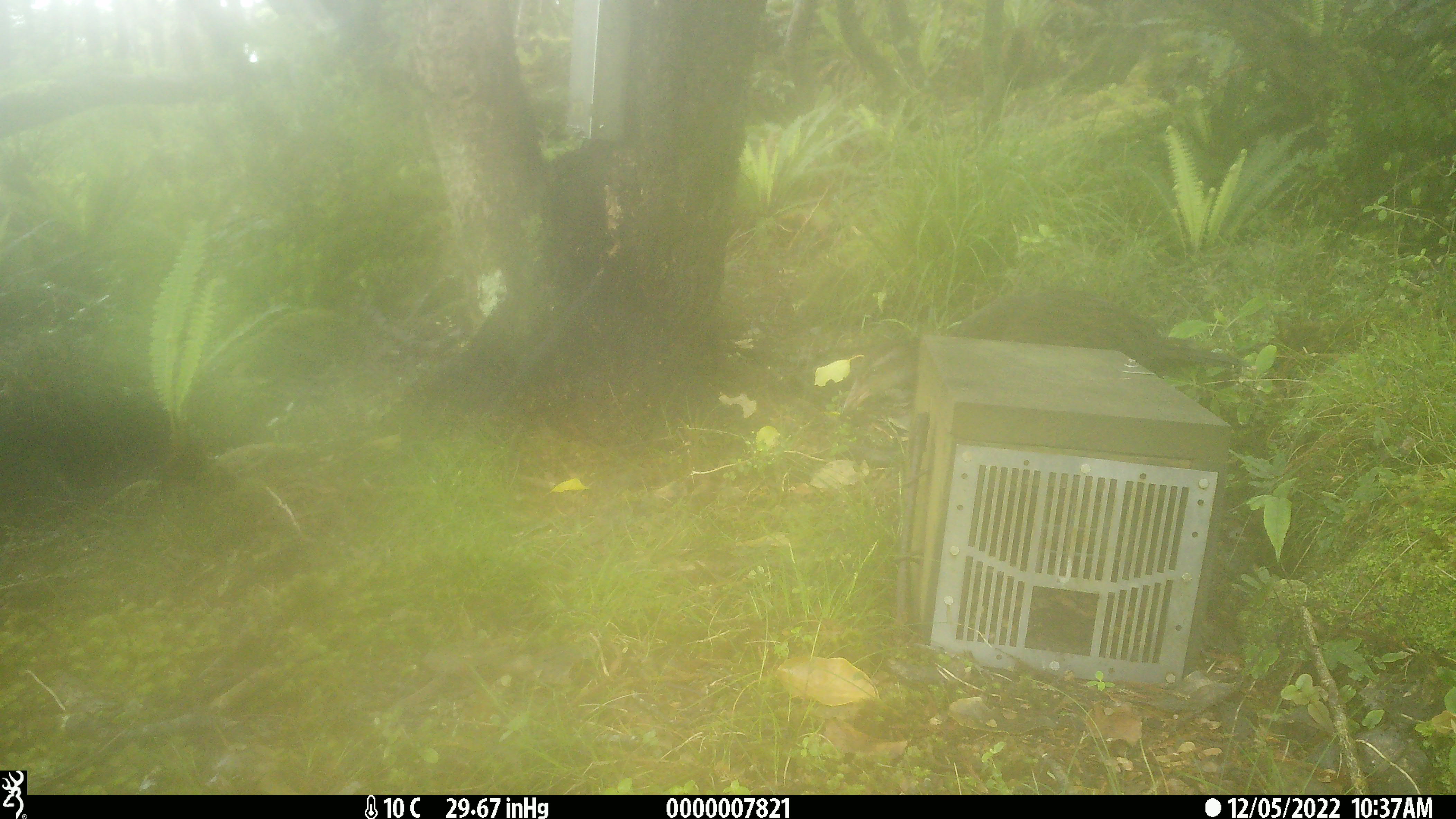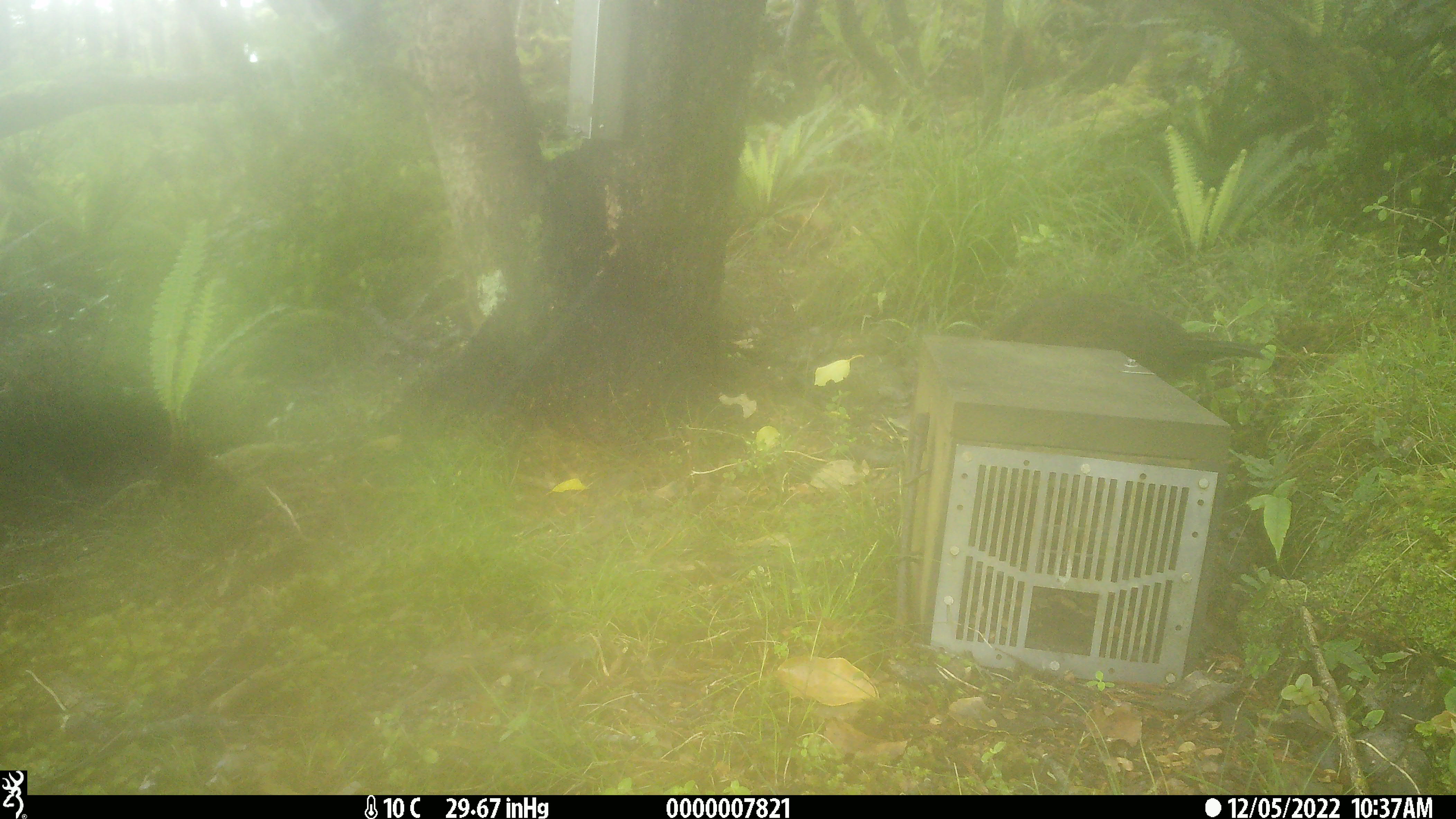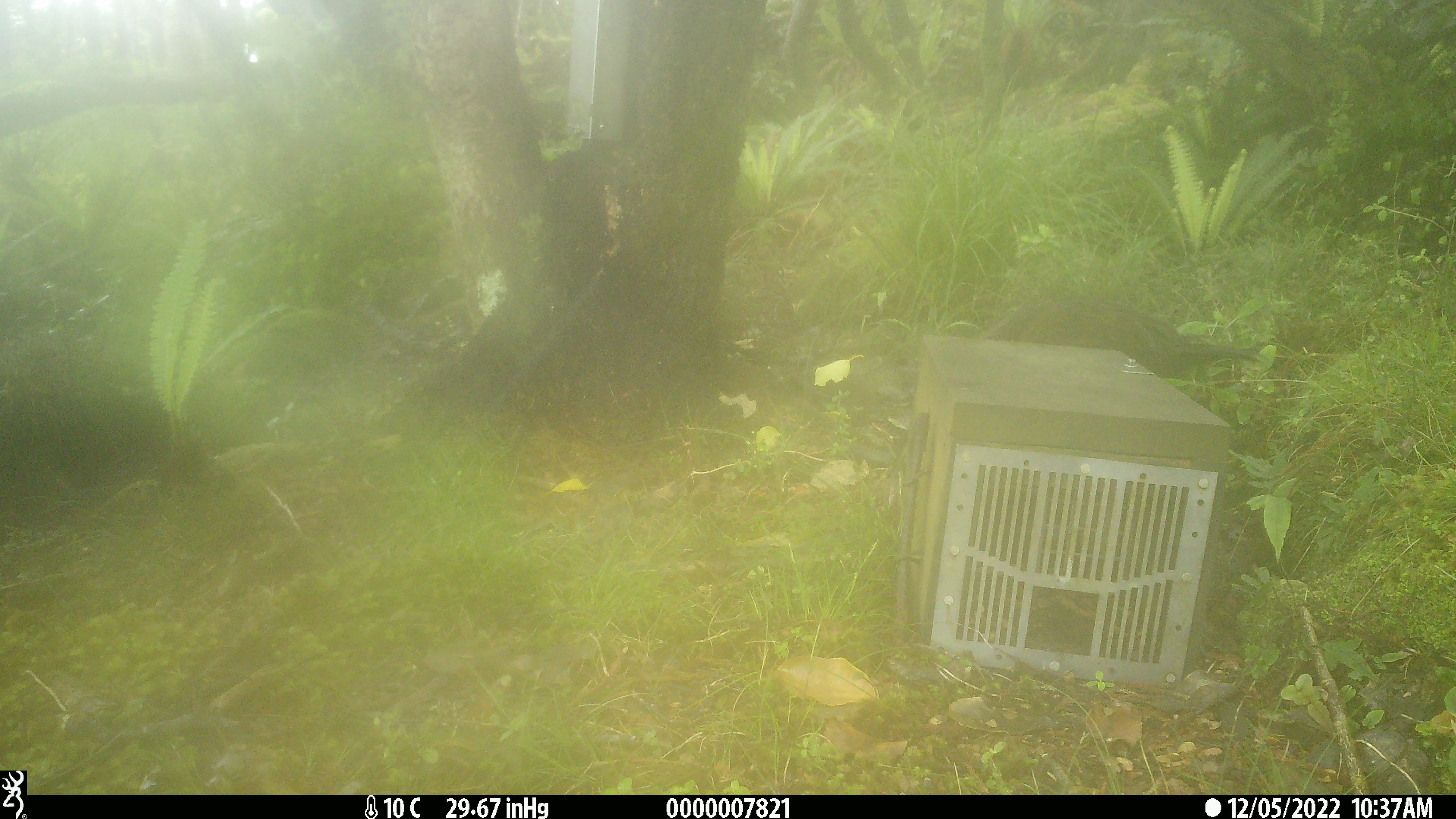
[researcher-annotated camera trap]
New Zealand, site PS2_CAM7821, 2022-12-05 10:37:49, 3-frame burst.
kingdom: Animalia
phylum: Chordata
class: Aves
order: Gruiformes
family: Rallidae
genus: Gallirallus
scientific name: Gallirallus australis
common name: weka